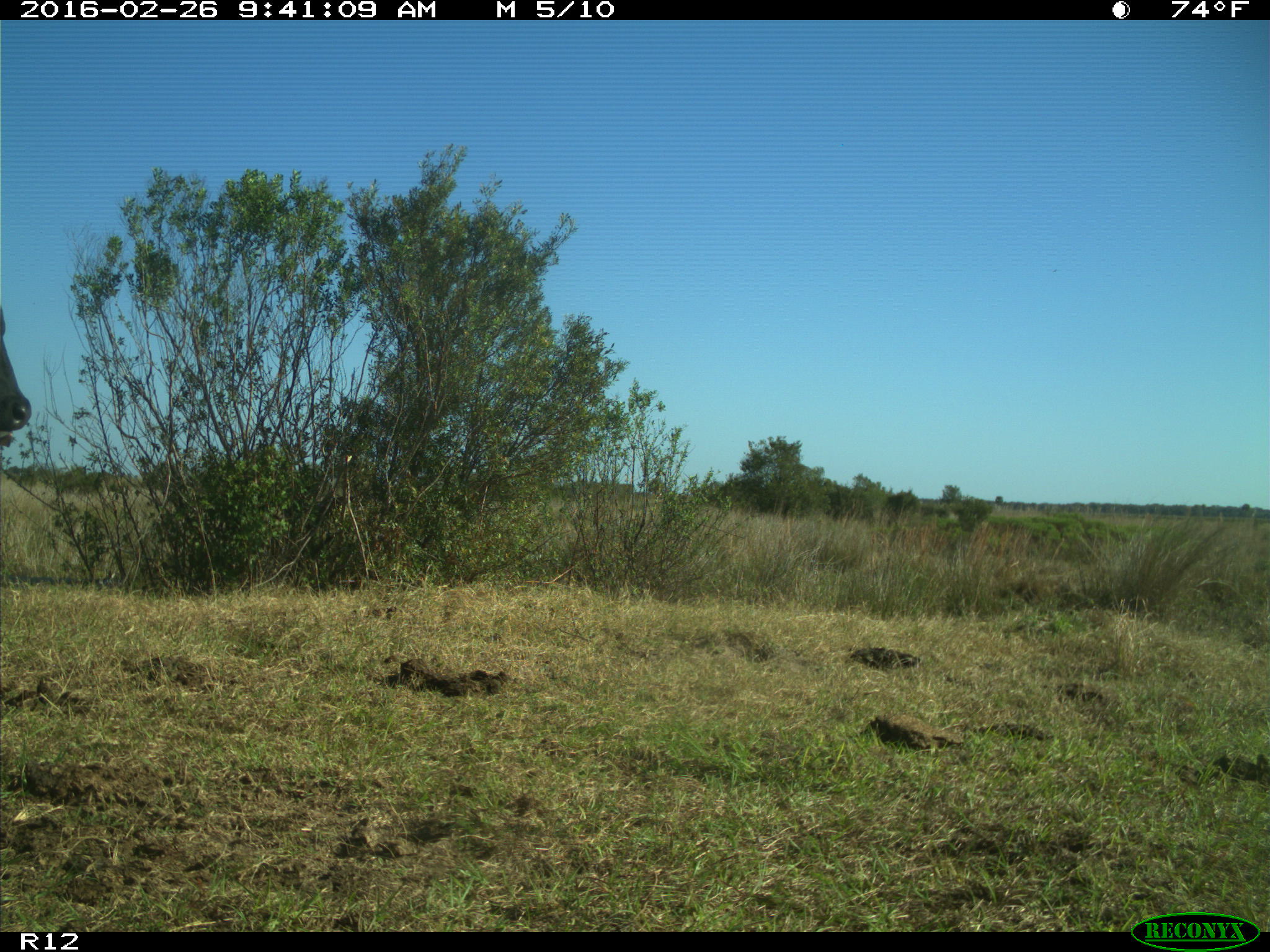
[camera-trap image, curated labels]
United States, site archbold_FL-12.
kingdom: Animalia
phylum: Chordata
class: Mammalia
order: Artiodactyla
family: Bovidae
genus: Bos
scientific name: Bos taurus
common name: domestic cow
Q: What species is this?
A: Bos taurus (domestic cow).